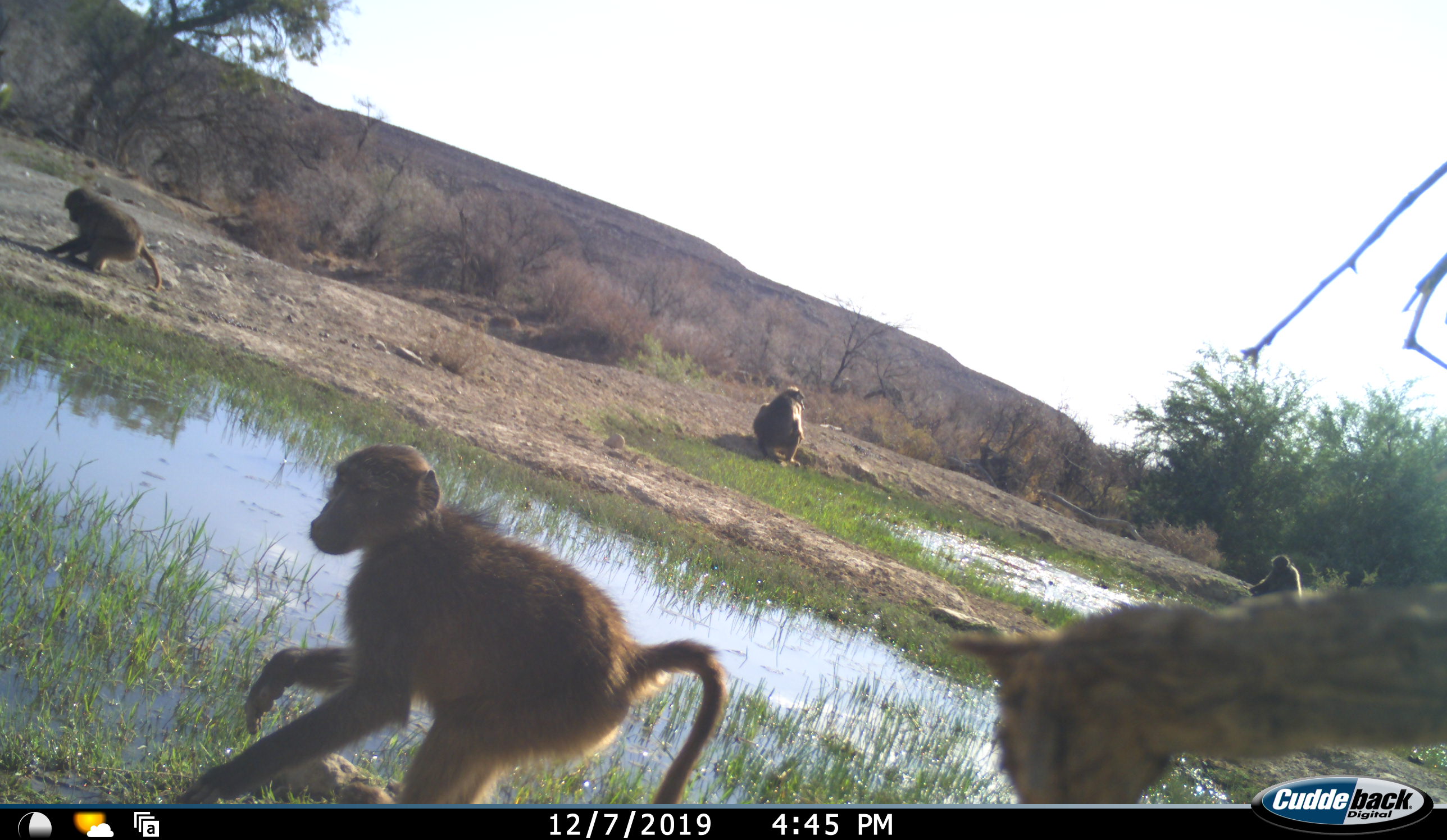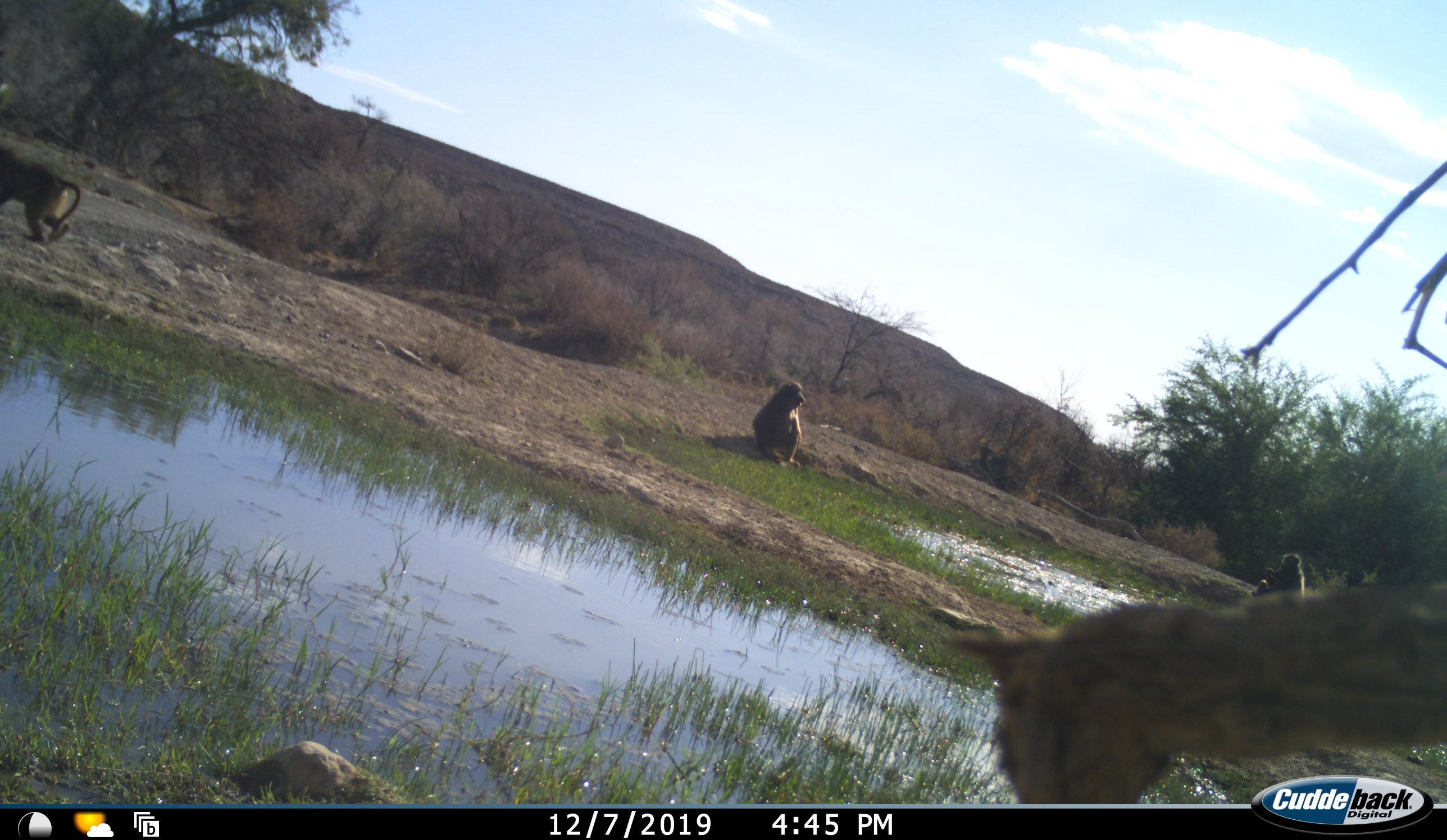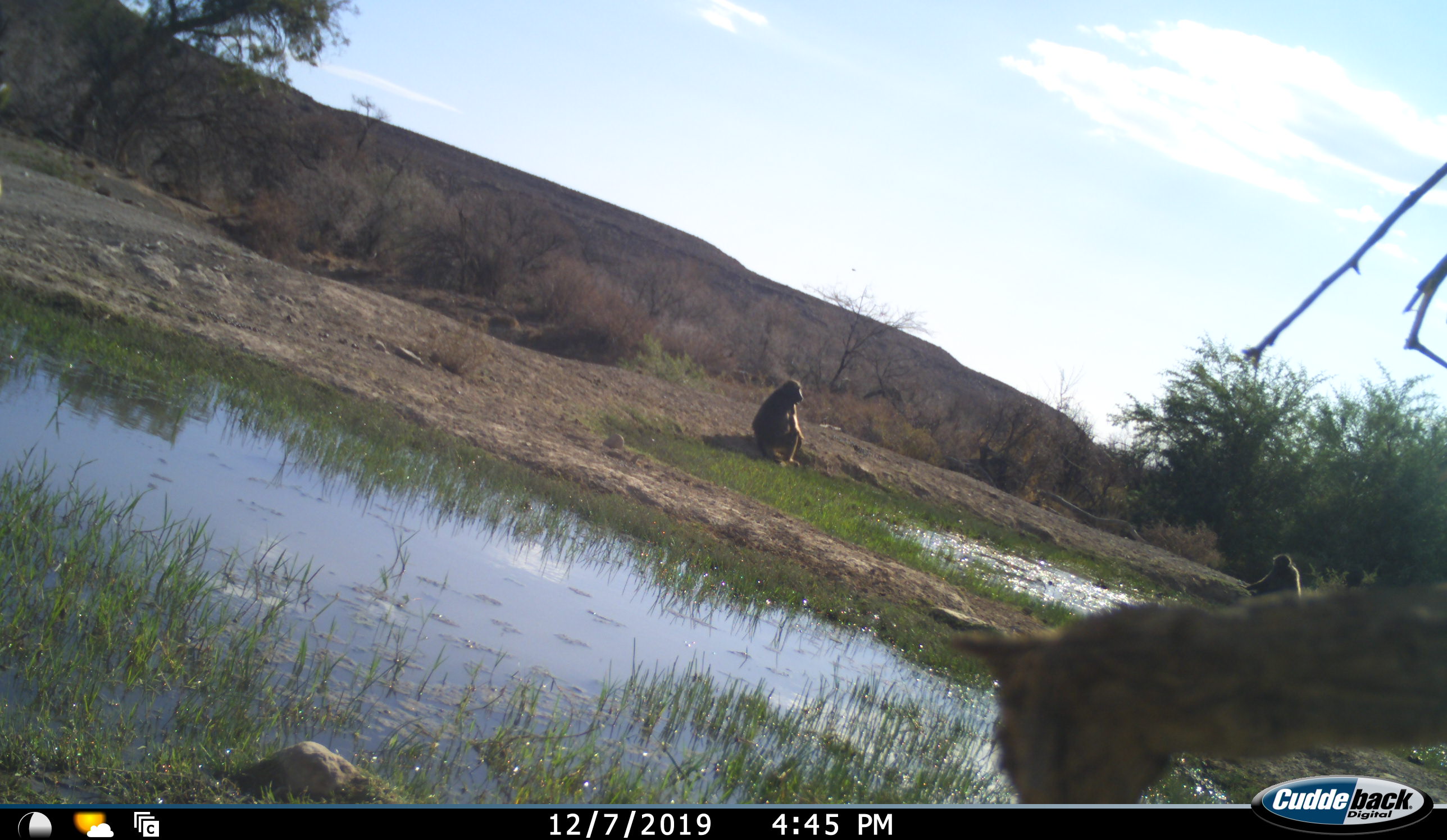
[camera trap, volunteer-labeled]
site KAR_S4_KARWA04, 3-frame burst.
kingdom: Animalia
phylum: Chordata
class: Mammalia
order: Primates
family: Cercopithecidae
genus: Papio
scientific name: Papio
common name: baboon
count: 4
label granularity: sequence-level